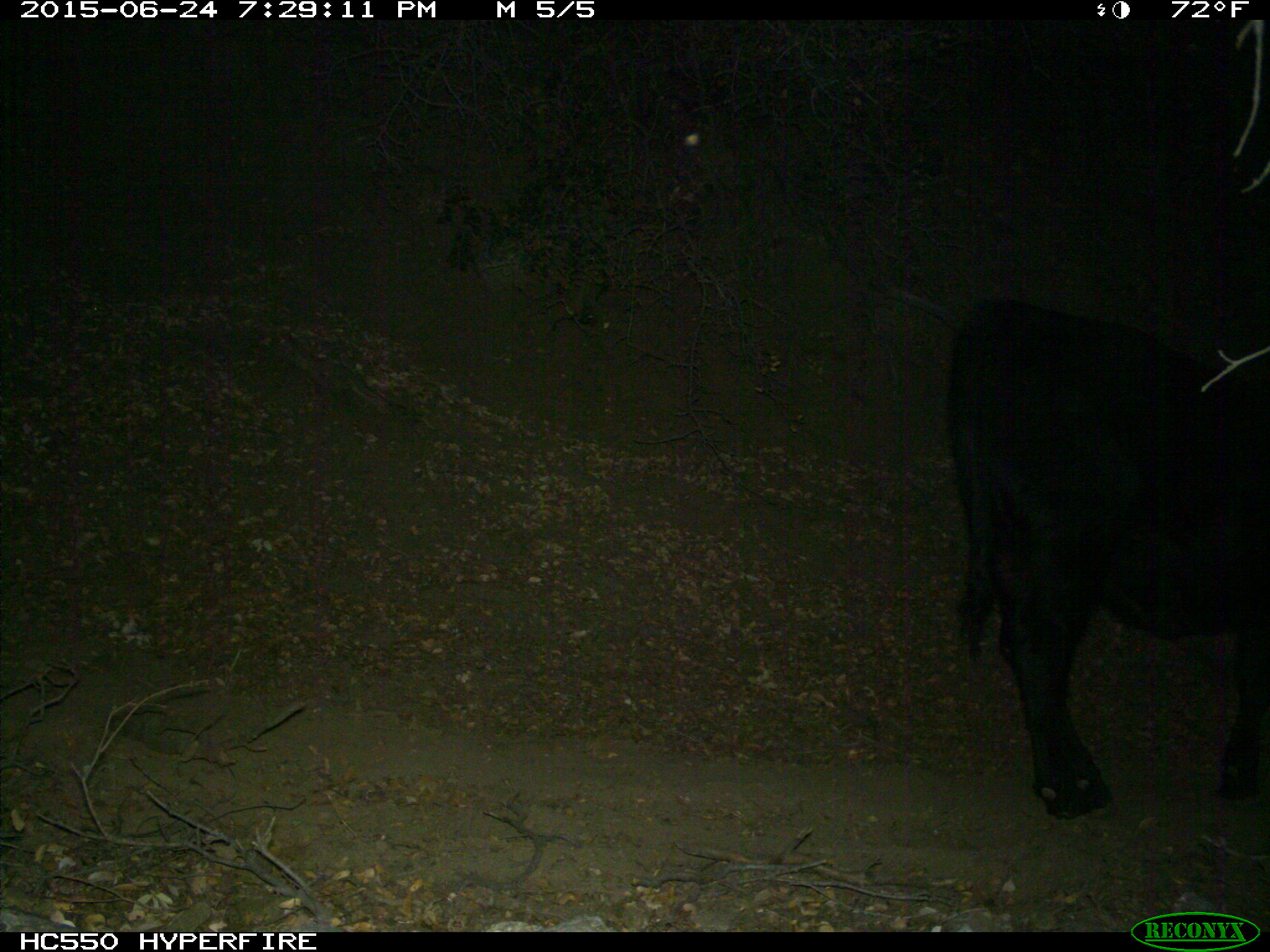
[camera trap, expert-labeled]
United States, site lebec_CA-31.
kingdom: Animalia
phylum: Chordata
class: Mammalia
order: Artiodactyla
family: Bovidae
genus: Bos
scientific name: Bos taurus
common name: domestic cow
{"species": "Bos taurus (domestic cow)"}